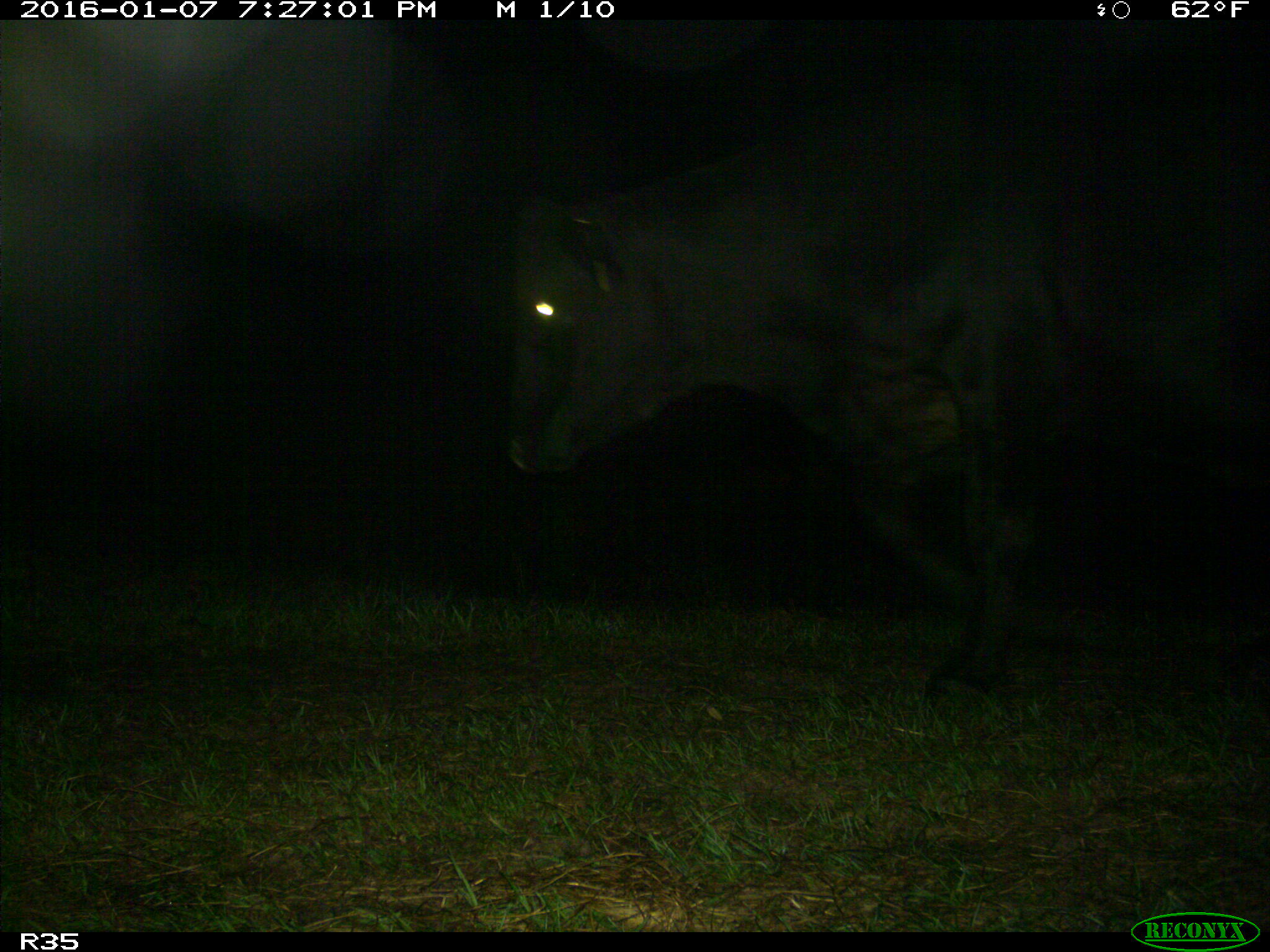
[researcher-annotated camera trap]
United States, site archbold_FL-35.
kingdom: Animalia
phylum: Chordata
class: Mammalia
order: Artiodactyla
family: Bovidae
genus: Bos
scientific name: Bos taurus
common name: domestic cow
Bos taurus (domestic cow).